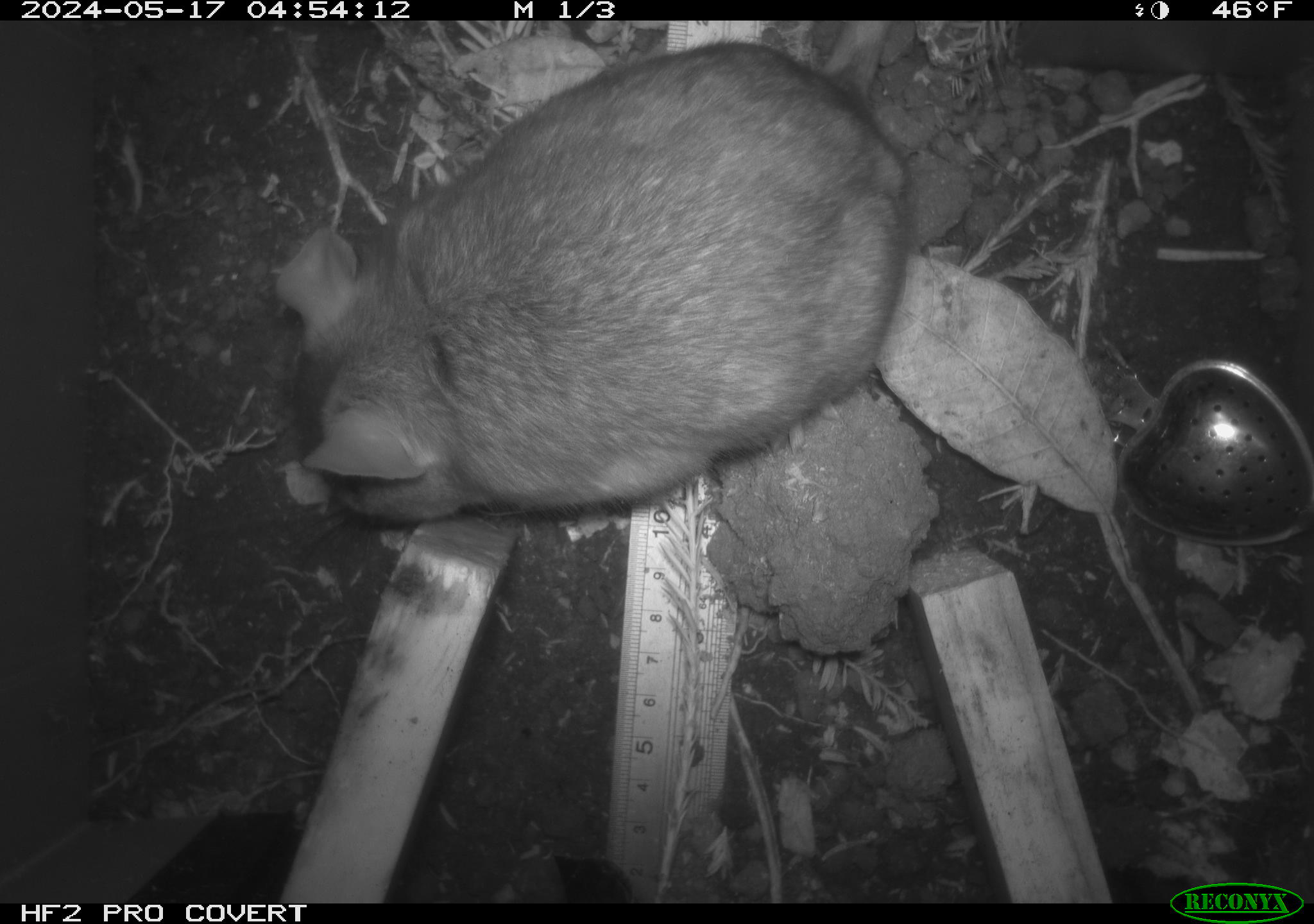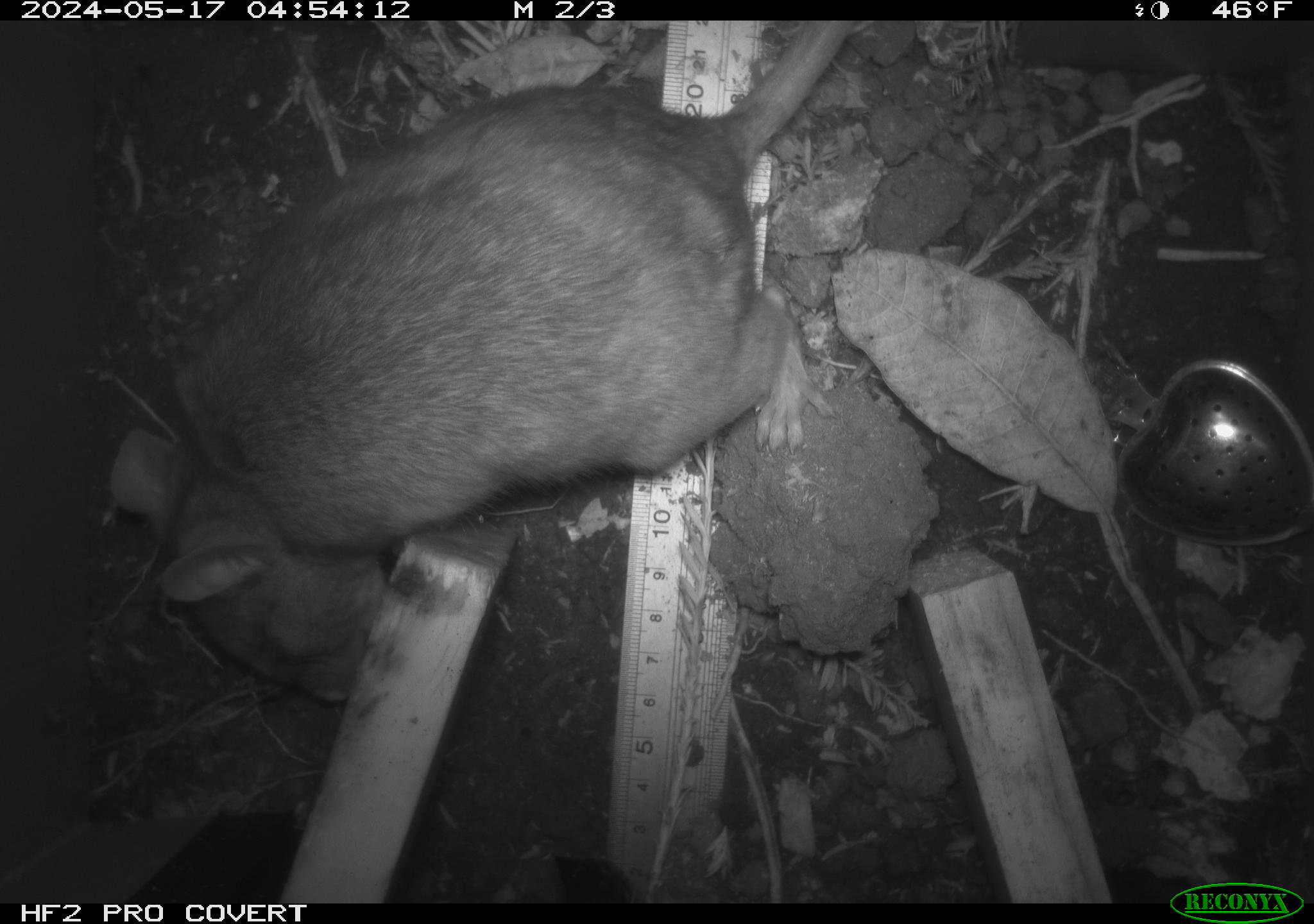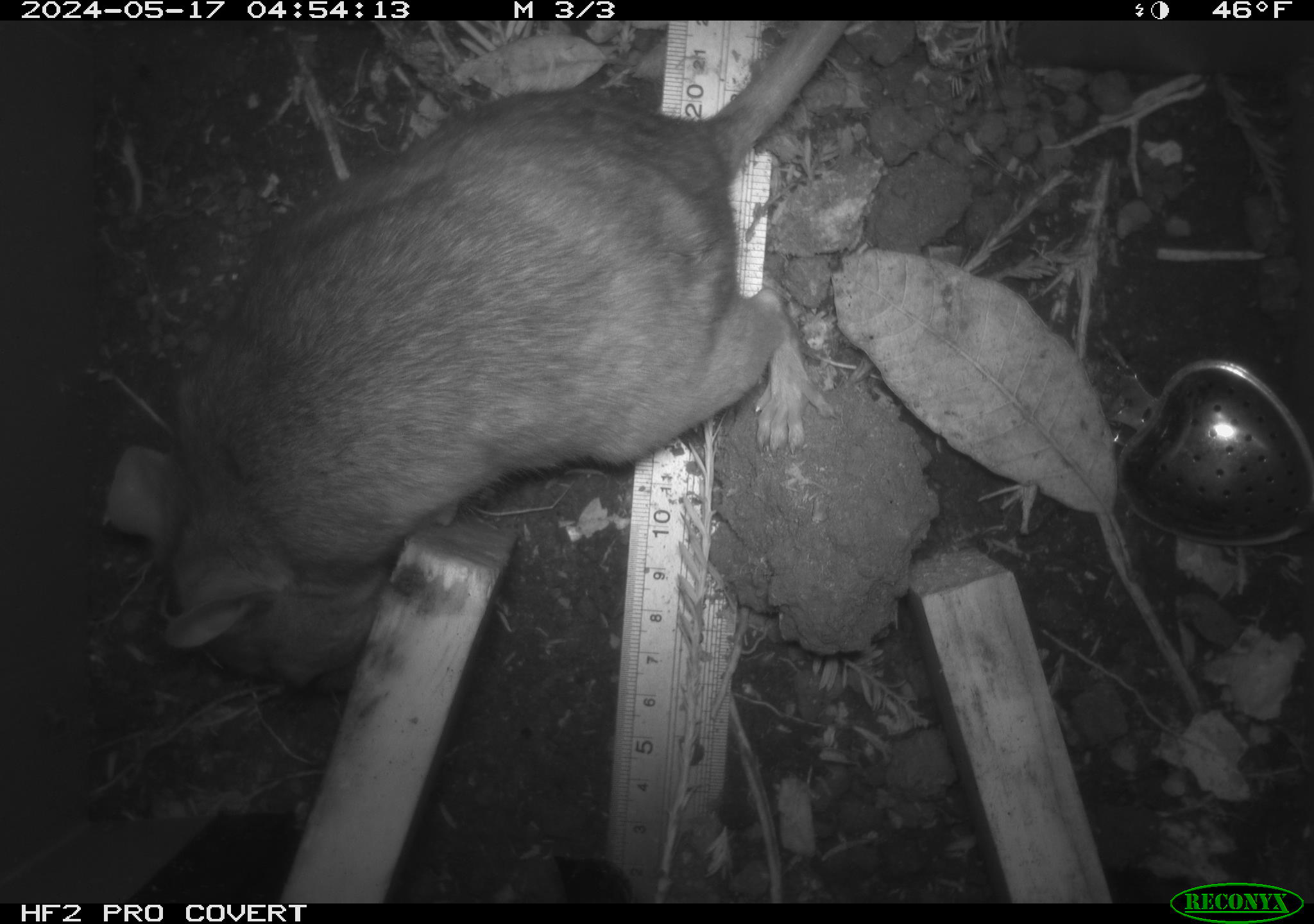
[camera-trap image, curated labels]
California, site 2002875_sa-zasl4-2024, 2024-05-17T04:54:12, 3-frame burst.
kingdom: Animalia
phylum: Chordata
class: Mammalia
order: Rodentia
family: Cricetidae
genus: Neotoma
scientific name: Neotoma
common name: pack rat or woodrat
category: neotoma species